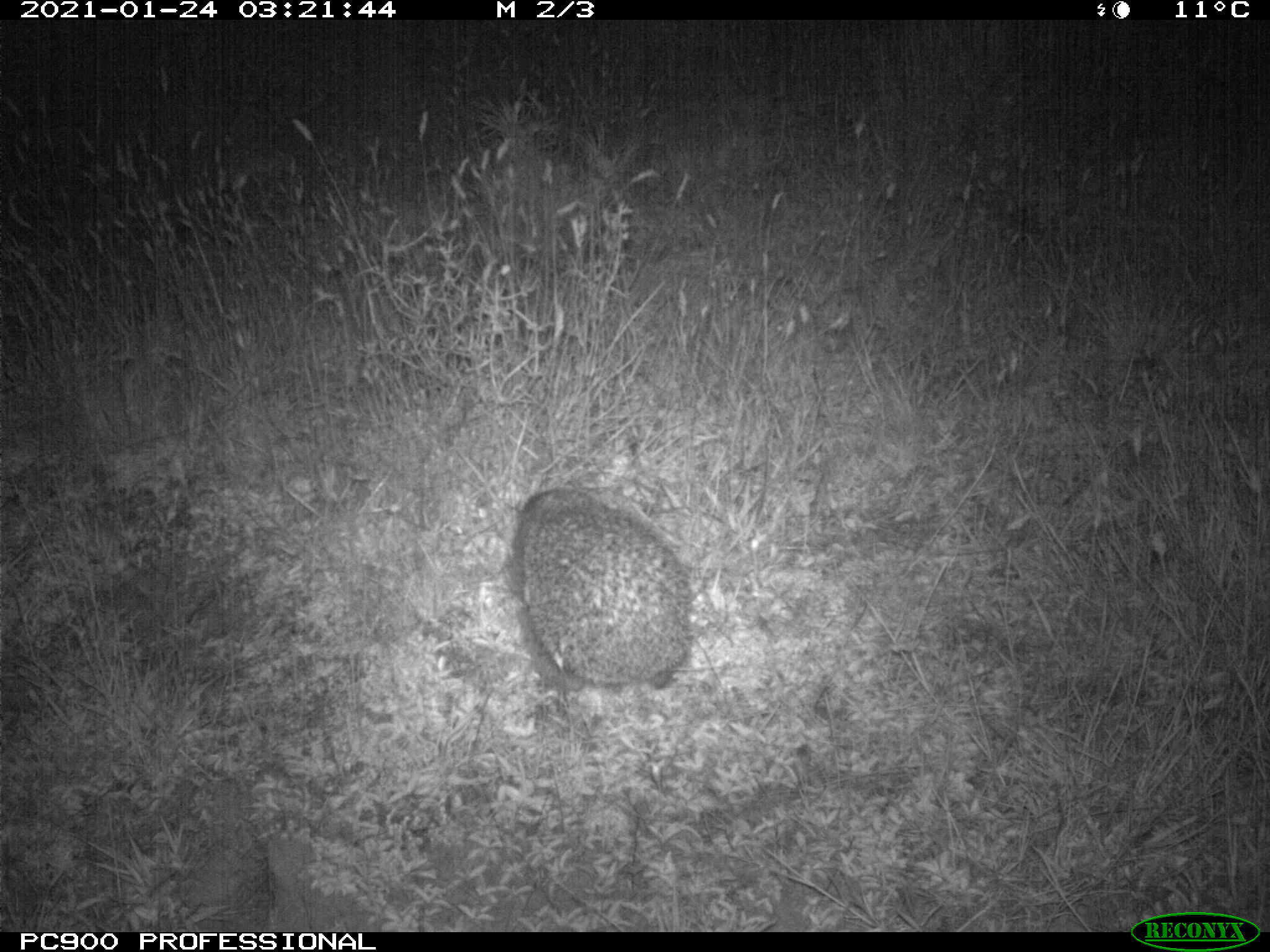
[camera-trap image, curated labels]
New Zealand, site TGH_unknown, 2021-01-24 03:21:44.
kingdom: Animalia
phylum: Chordata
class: Mammalia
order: Eulipotyphla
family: Erinaceidae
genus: Erinaceus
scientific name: Erinaceus europaeus europaeus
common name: european hedgehog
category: hedgehog